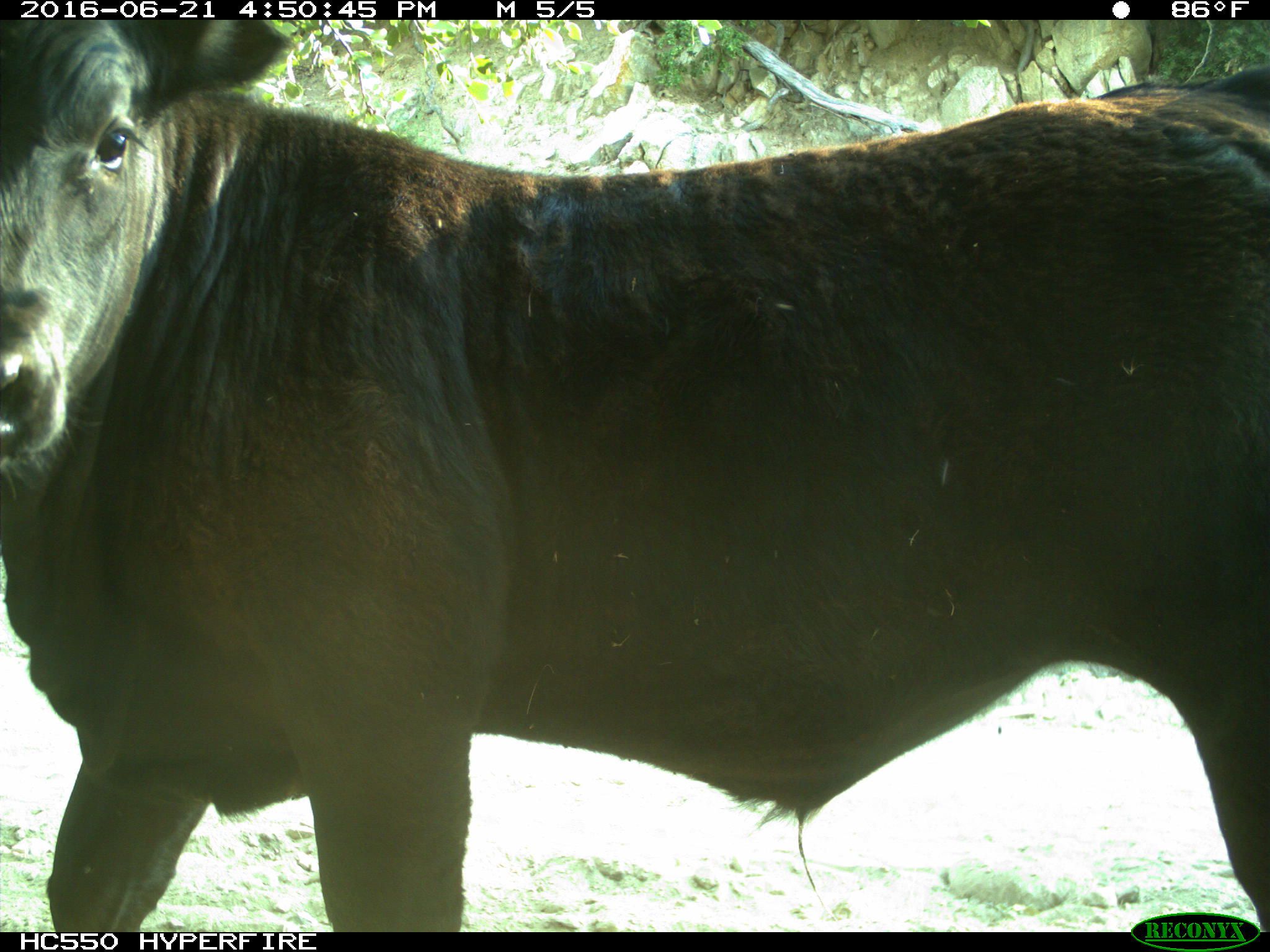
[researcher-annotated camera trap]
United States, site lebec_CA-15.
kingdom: Animalia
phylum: Chordata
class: Mammalia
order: Artiodactyla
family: Bovidae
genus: Bos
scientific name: Bos taurus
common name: domestic cow